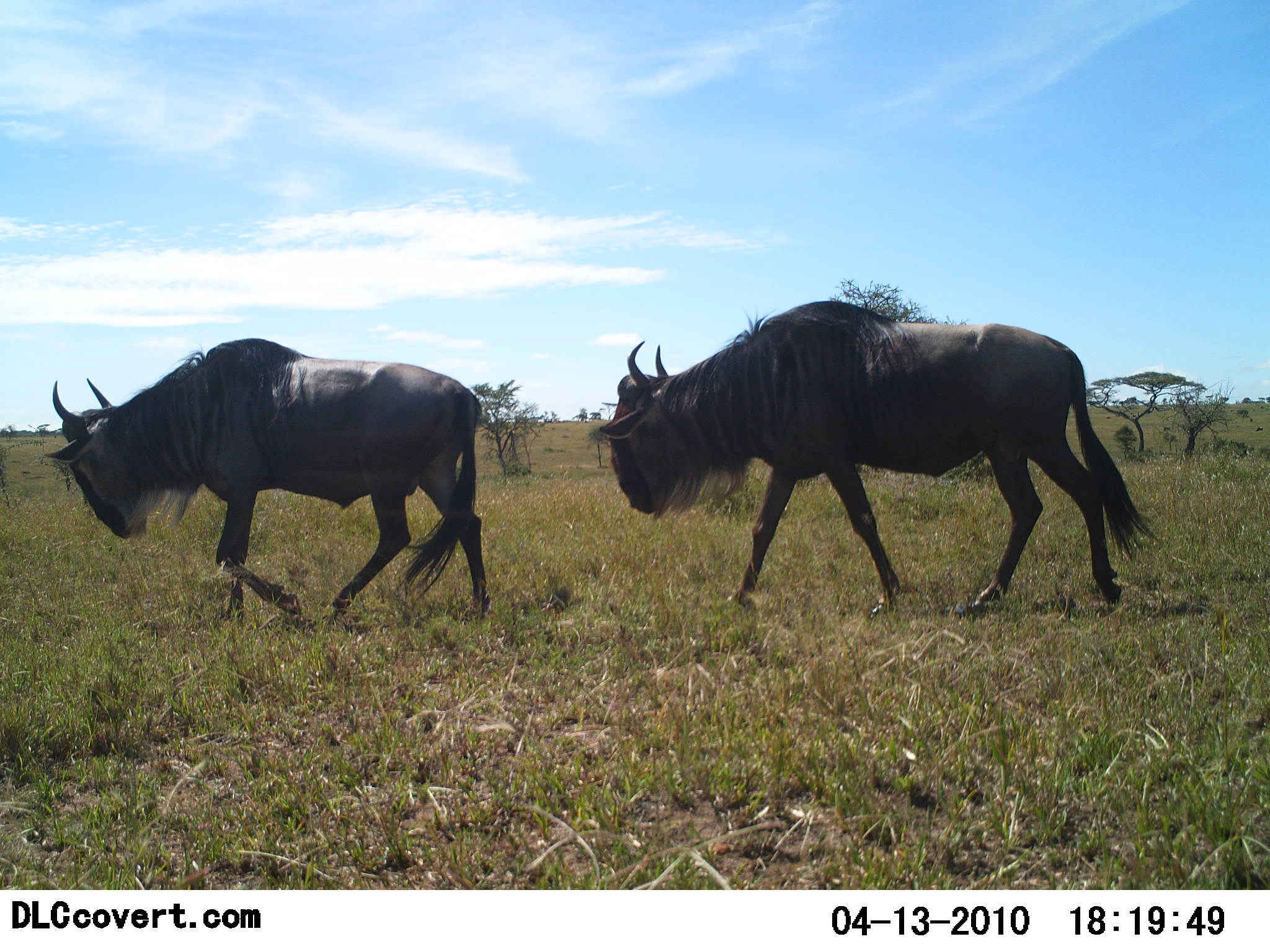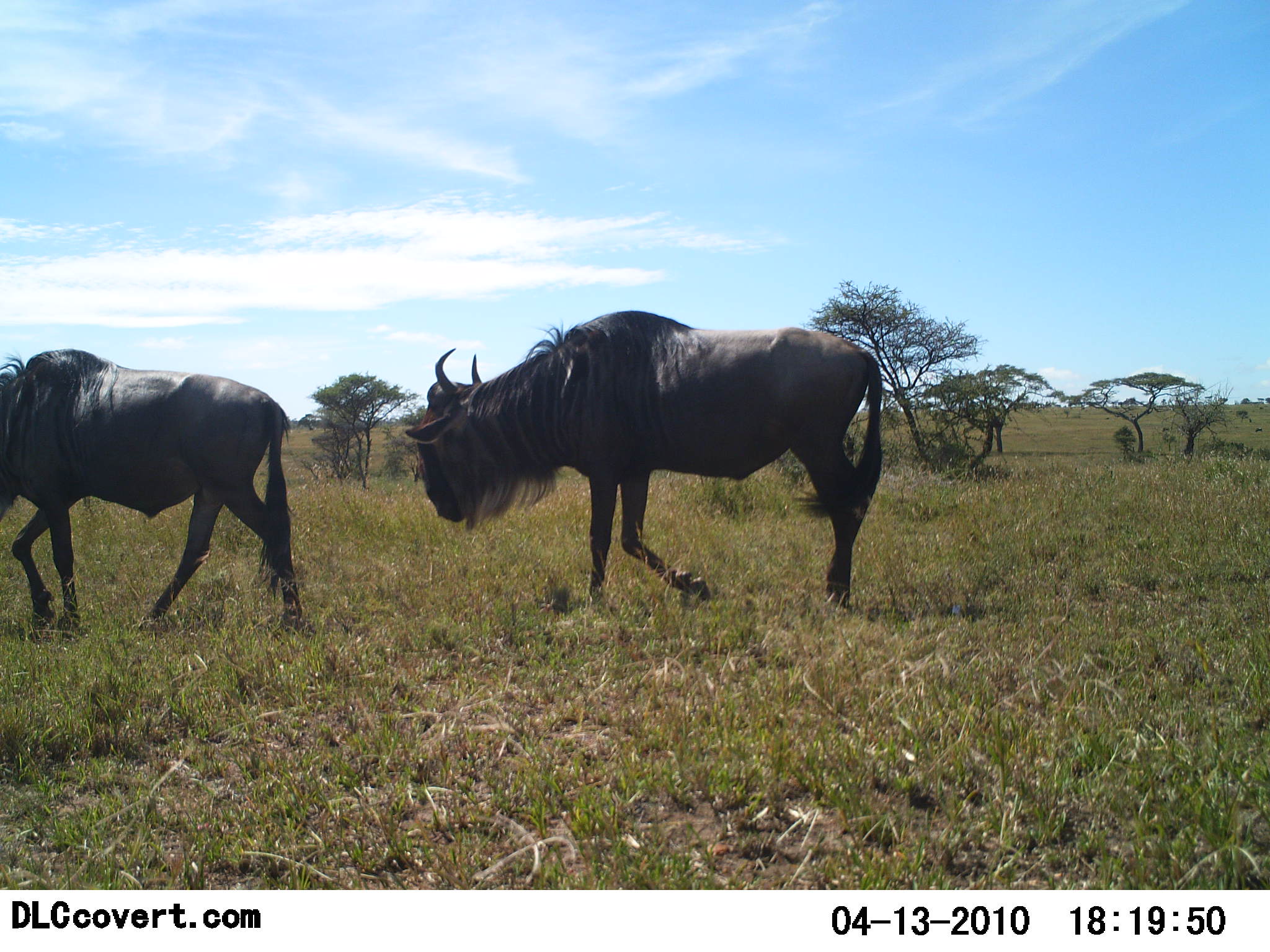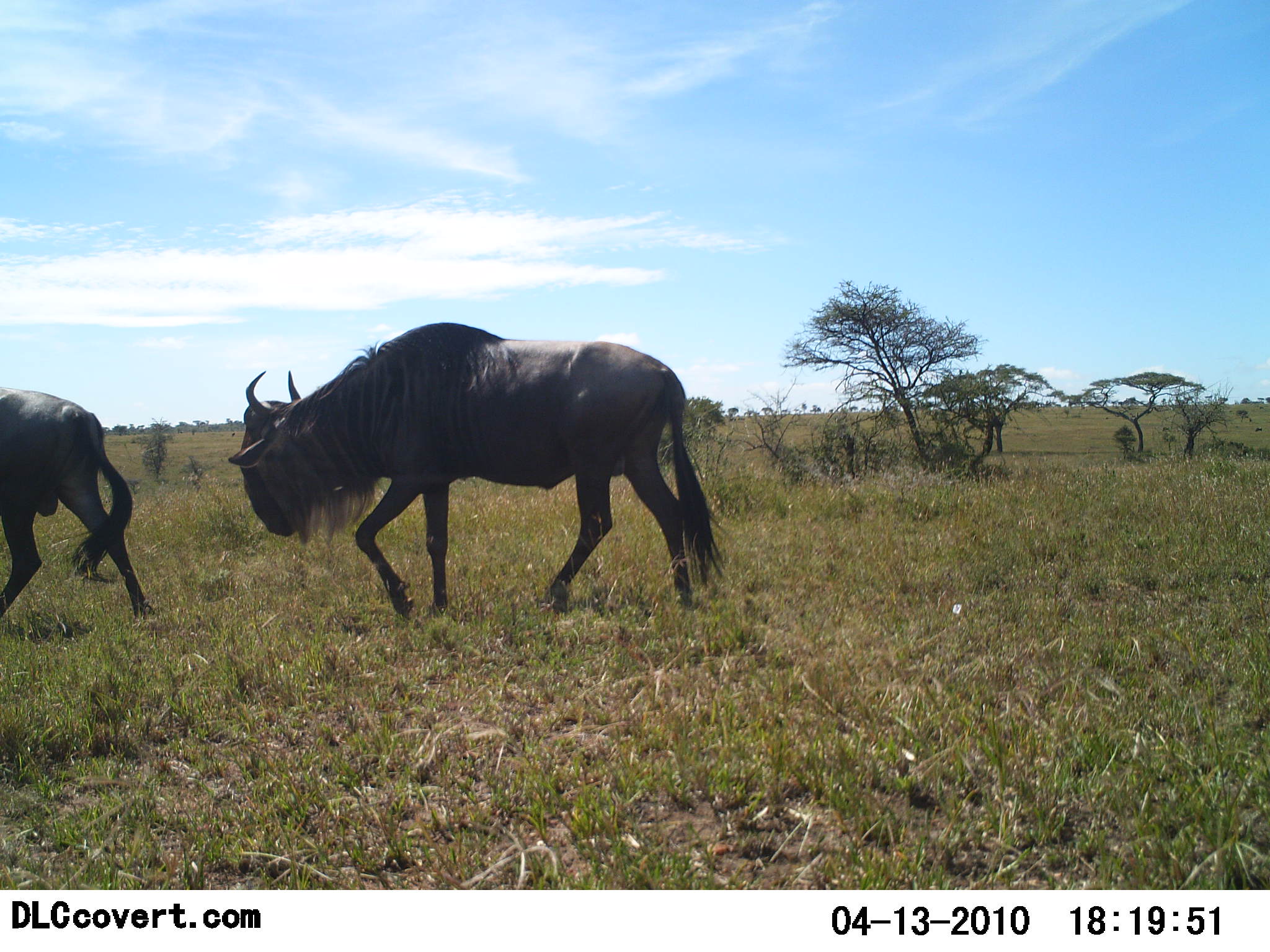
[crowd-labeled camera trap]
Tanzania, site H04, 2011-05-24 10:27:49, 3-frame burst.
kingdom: Animalia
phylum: Chordata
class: Mammalia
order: Artiodactyla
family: Bovidae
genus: Connochaetes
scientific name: Connochaetes taurinus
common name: blue wildebeest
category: wildebeest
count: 2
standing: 7%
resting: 0%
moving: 93%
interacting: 0%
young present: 0%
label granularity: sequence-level